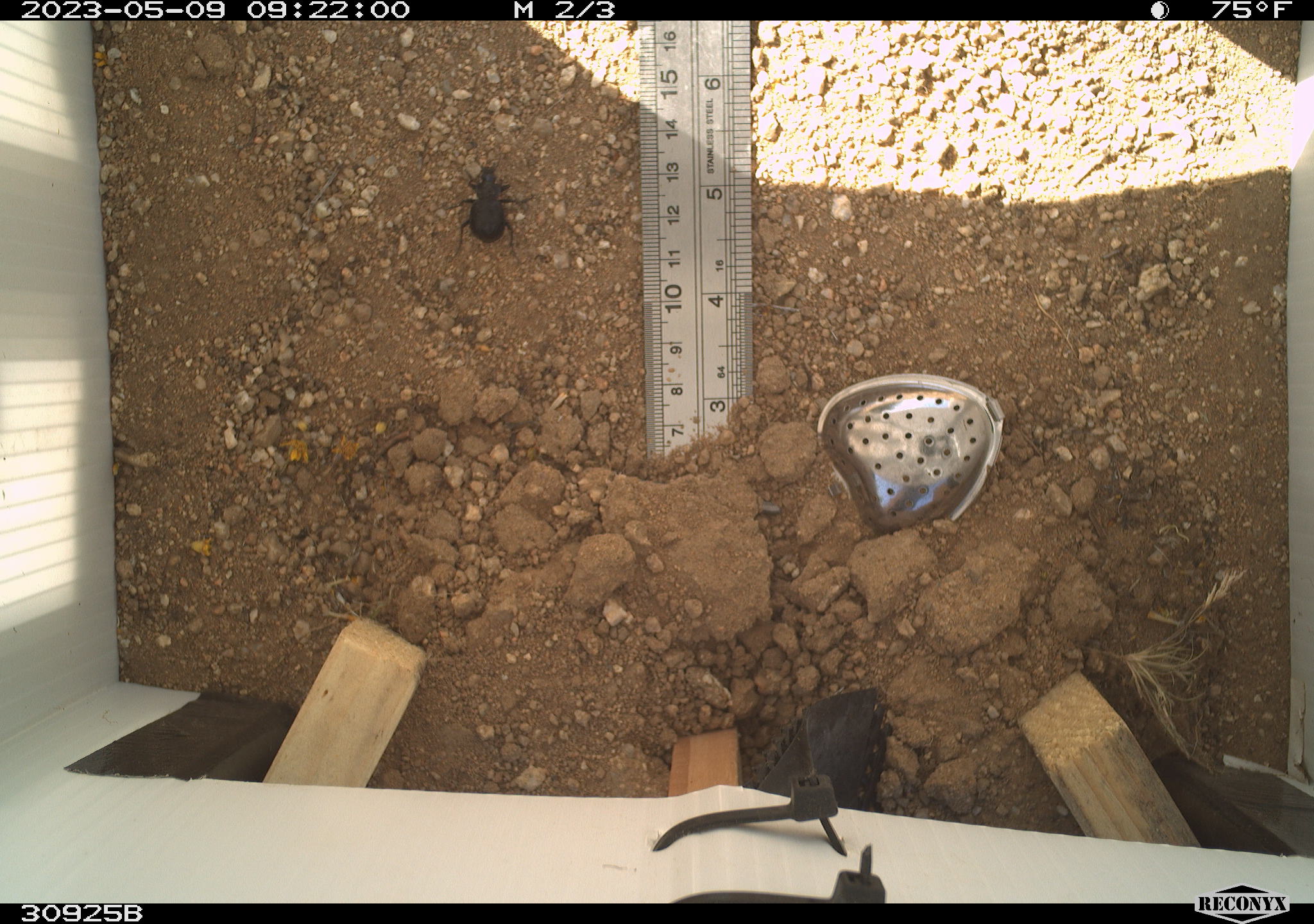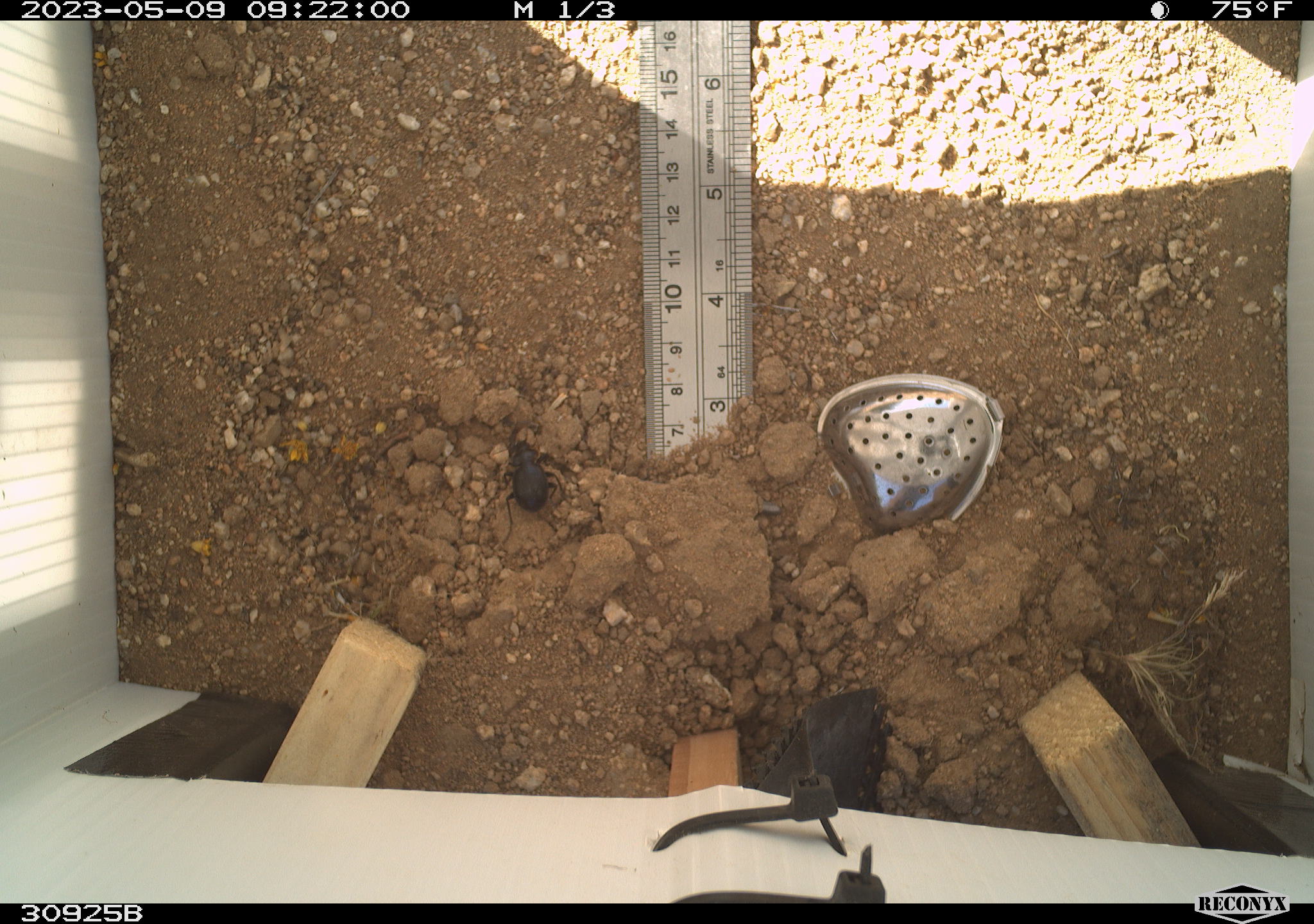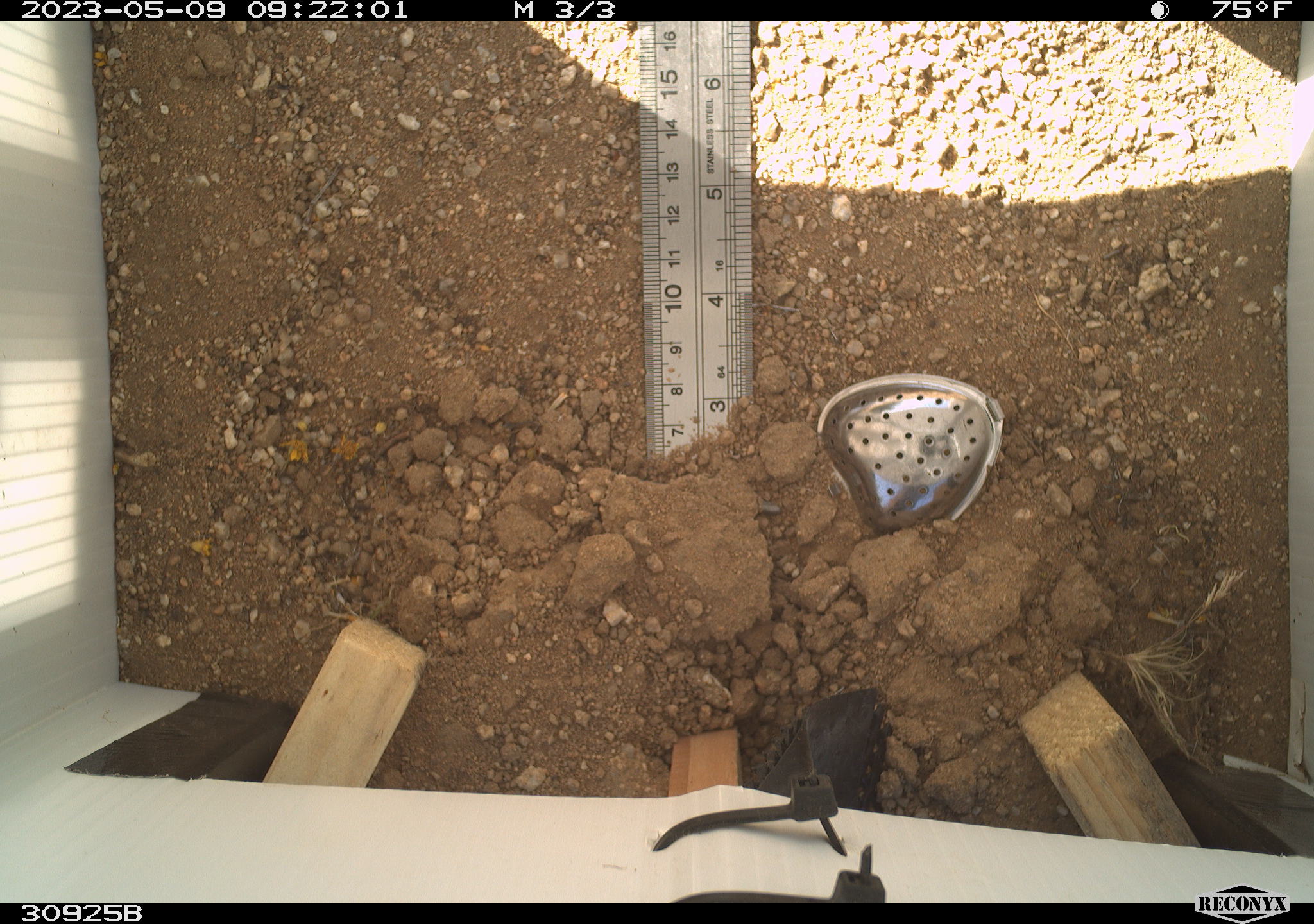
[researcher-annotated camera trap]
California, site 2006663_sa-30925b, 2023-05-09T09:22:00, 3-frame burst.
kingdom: Animalia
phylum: Arthropoda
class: Insecta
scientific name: Insecta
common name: insect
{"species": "insect (Insecta)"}